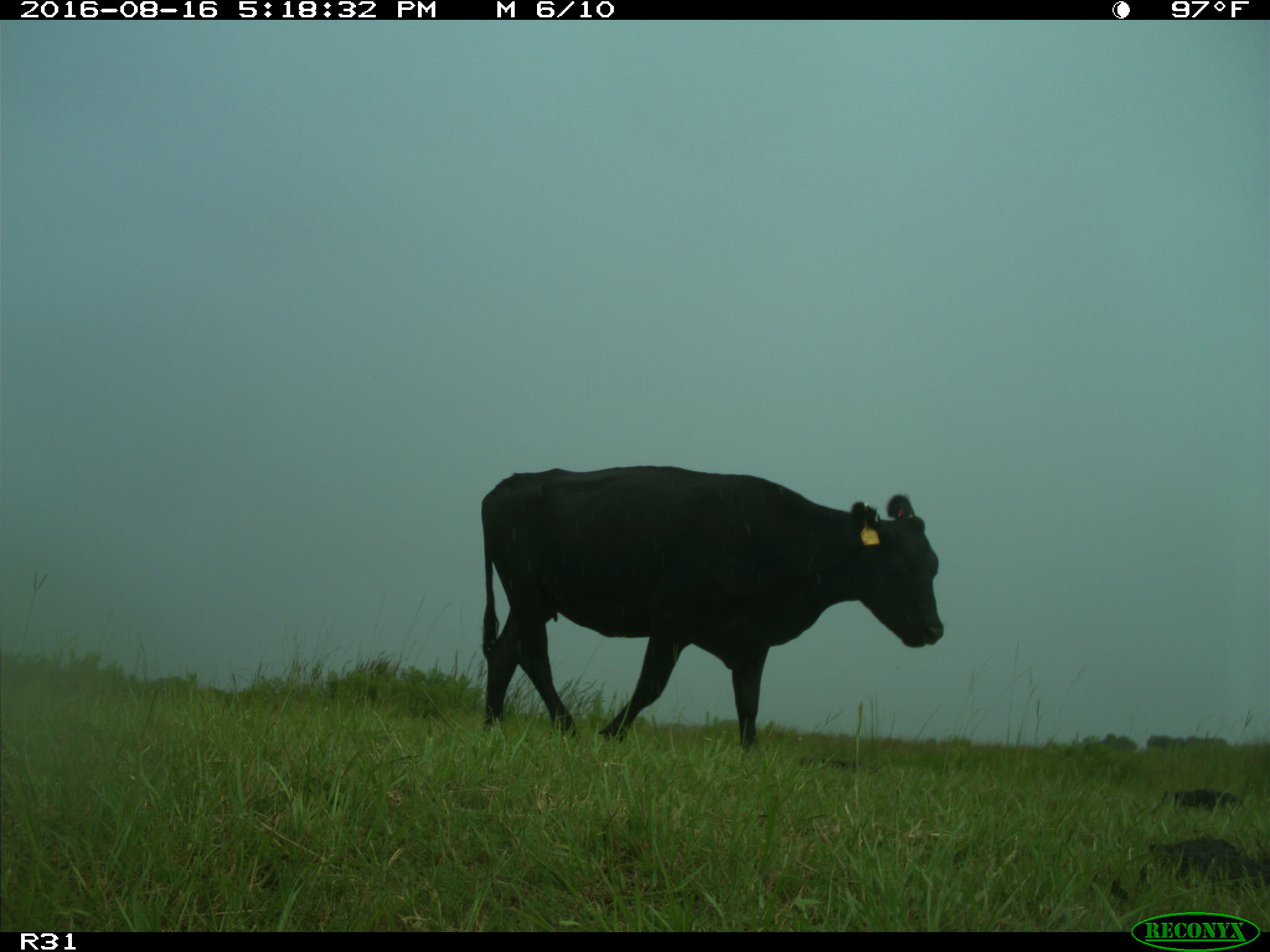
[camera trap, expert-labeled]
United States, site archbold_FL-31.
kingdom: Animalia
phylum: Chordata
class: Mammalia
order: Artiodactyla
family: Bovidae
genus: Bos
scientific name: Bos taurus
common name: domestic cow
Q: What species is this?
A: Bos taurus (domestic cow).